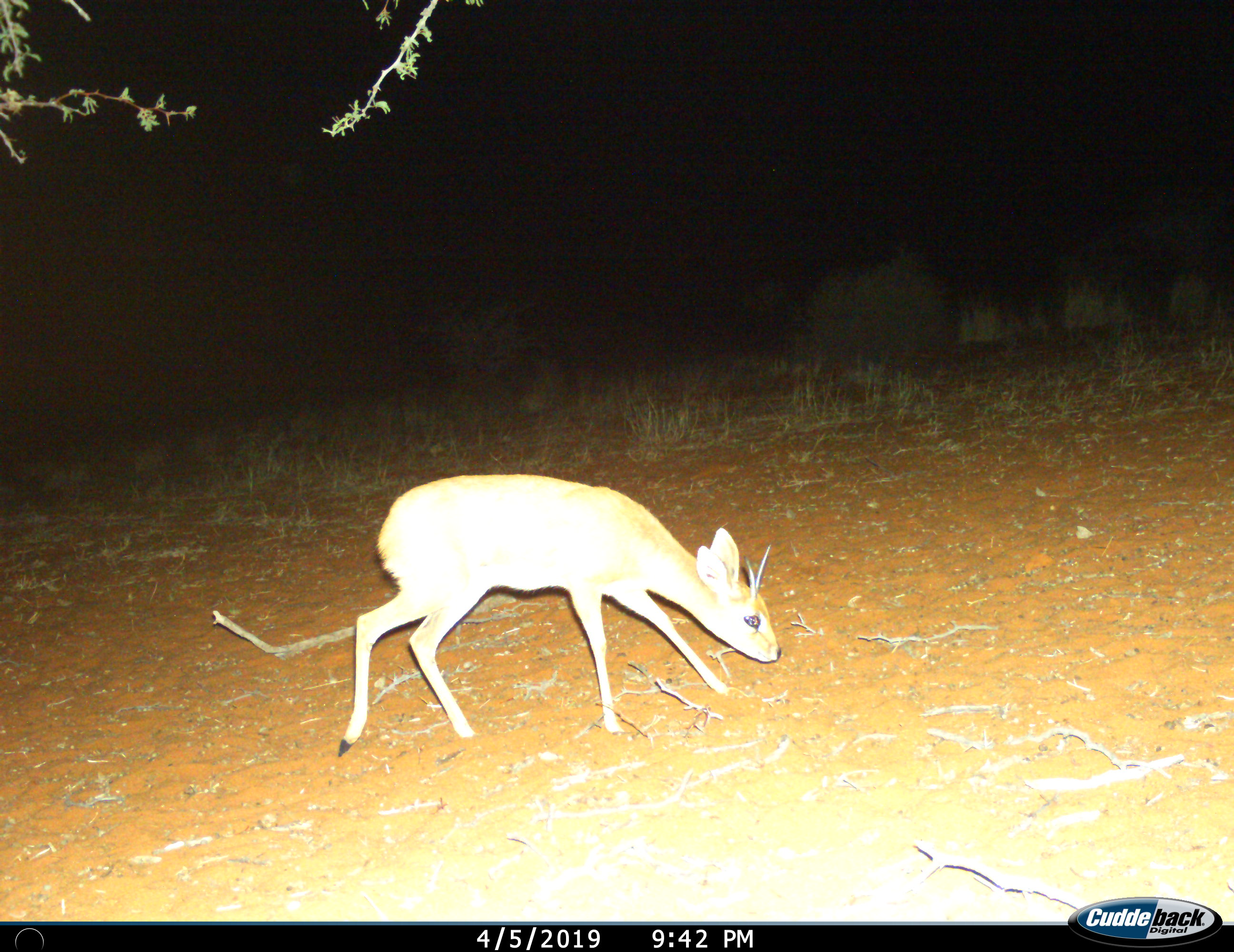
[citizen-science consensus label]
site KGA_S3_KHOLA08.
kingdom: Animalia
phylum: Chordata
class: Mammalia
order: Artiodactyla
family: Bovidae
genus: Raphicerus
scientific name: Raphicerus campestris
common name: steenbok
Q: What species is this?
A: Steenbok (Raphicerus campestris).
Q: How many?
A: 1.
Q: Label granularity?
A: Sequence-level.